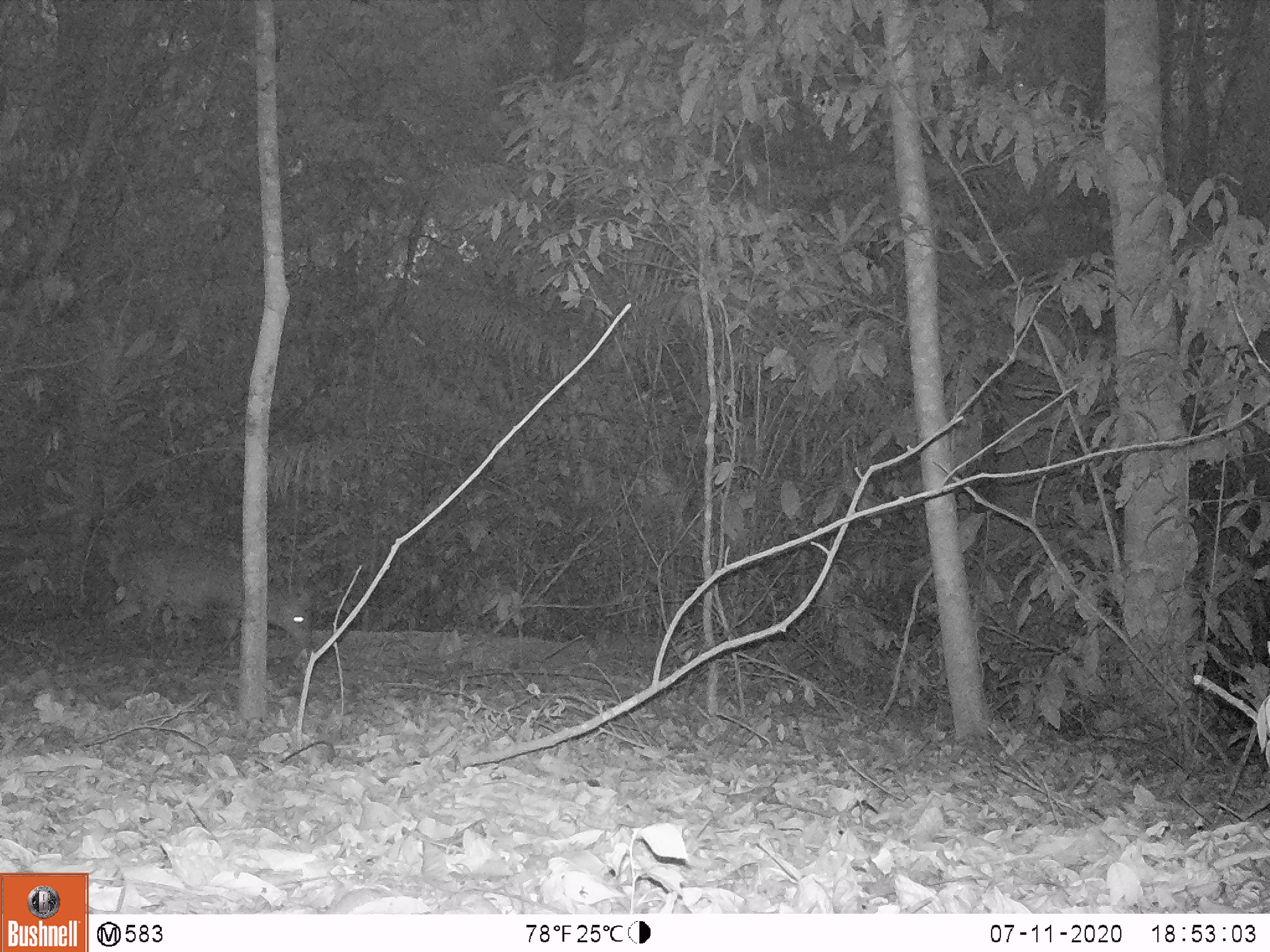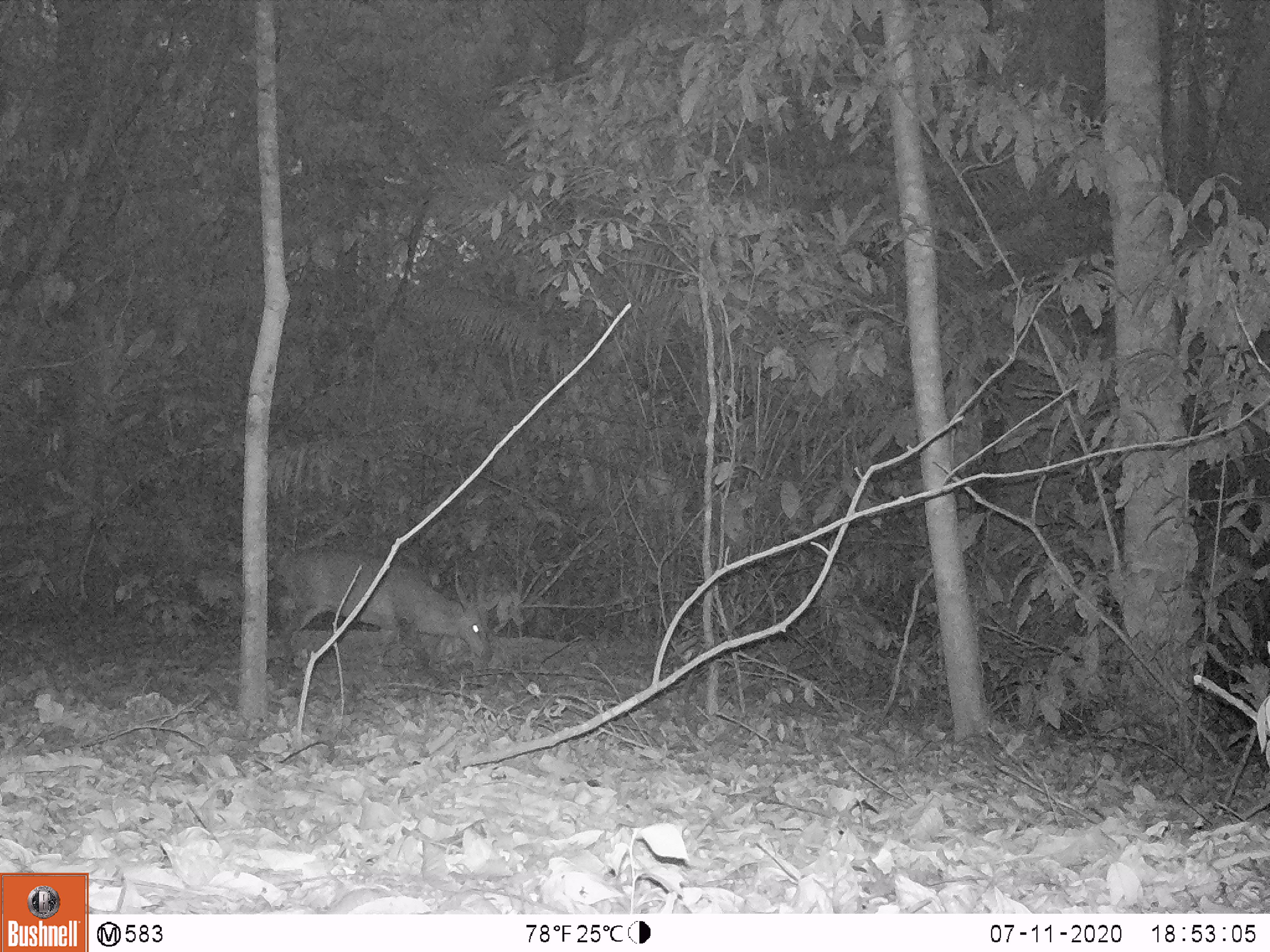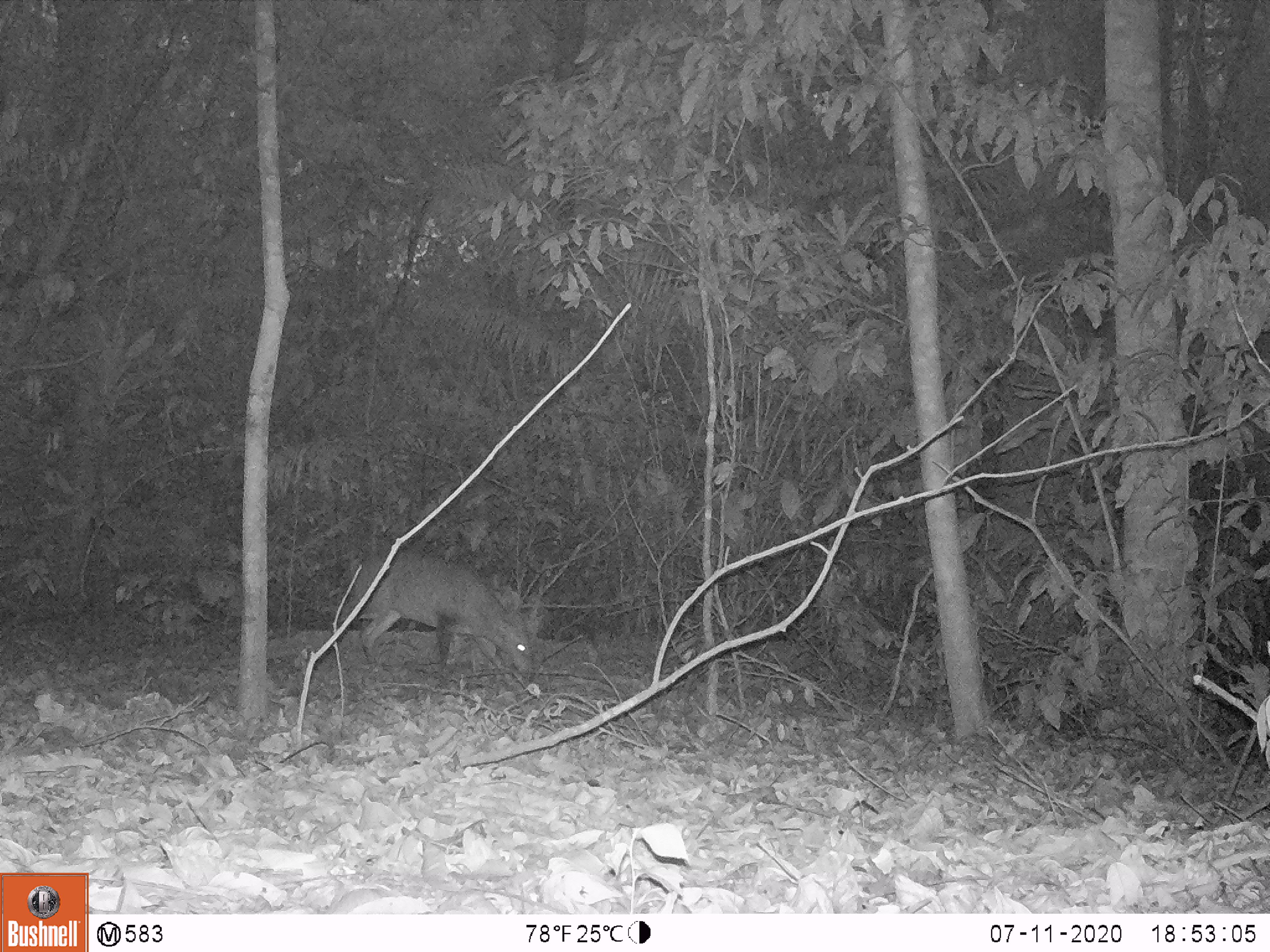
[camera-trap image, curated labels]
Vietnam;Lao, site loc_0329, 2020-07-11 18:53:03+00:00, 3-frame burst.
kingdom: Animalia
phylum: Chordata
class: Mammalia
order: Artiodactyla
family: Cervidae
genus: Muntiacus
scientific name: Muntiacus vuquangensis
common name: large-antlered muntjac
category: large antlered muntjac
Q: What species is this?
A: Large antlered muntjac (large-antlered muntjac) (Muntiacus vuquangensis).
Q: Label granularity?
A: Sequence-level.